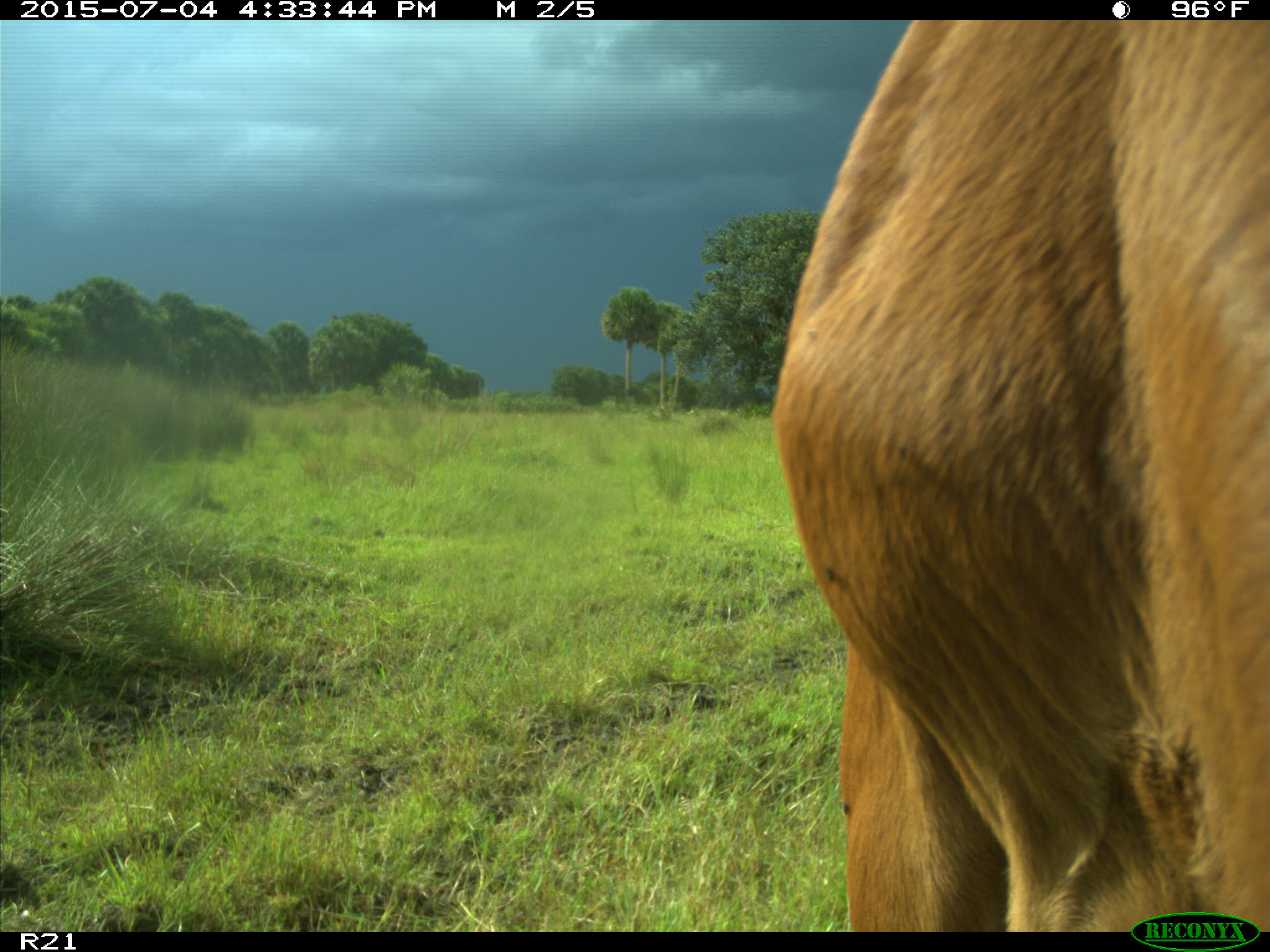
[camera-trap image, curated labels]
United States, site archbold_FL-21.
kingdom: Animalia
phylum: Chordata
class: Mammalia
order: Artiodactyla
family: Bovidae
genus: Bos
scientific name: Bos taurus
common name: domestic cow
Bos taurus (domestic cow).